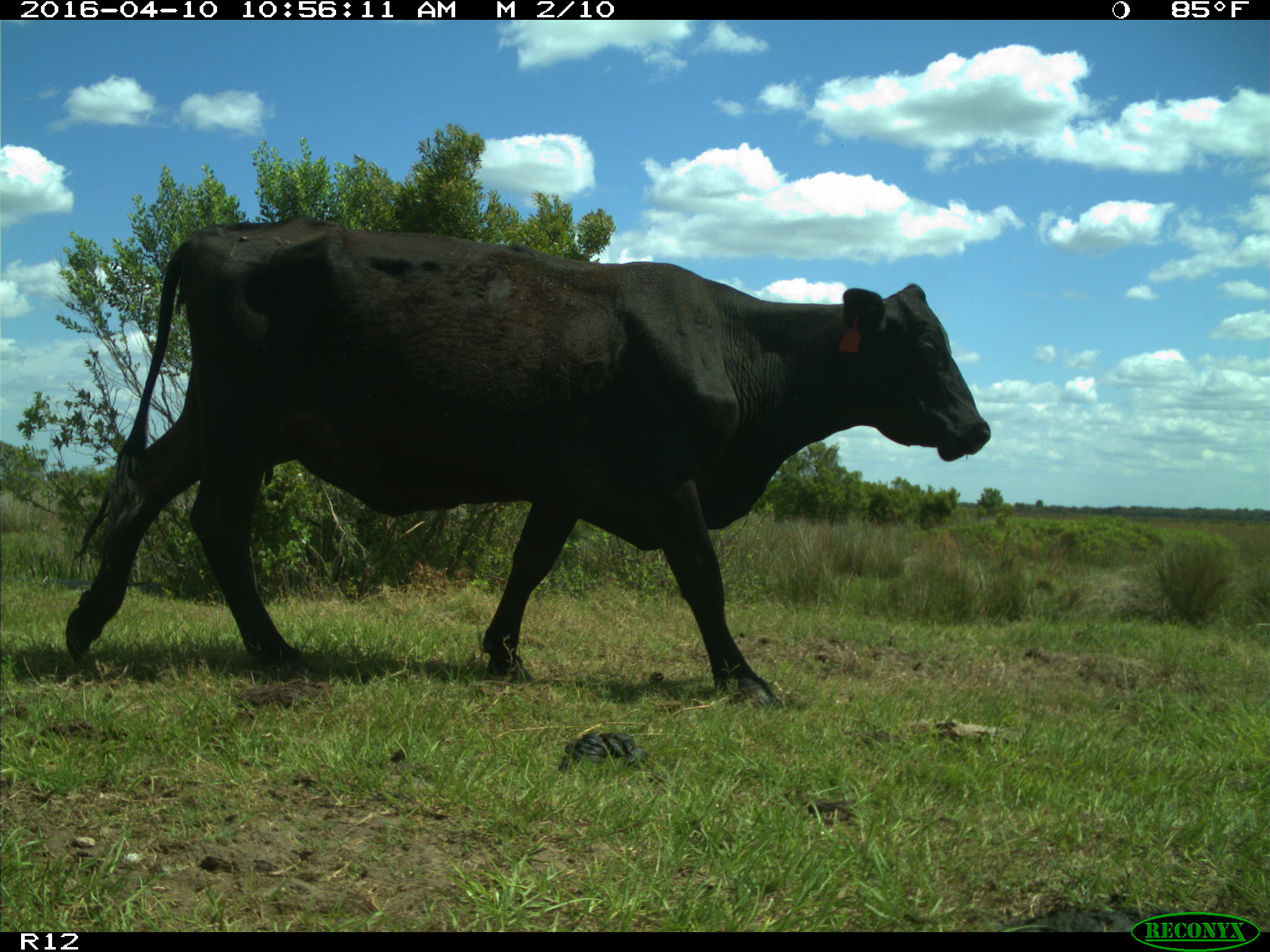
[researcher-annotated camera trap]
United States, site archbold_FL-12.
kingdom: Animalia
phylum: Chordata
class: Mammalia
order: Artiodactyla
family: Bovidae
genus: Bos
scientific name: Bos taurus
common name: domestic cow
Bos taurus (domestic cow).